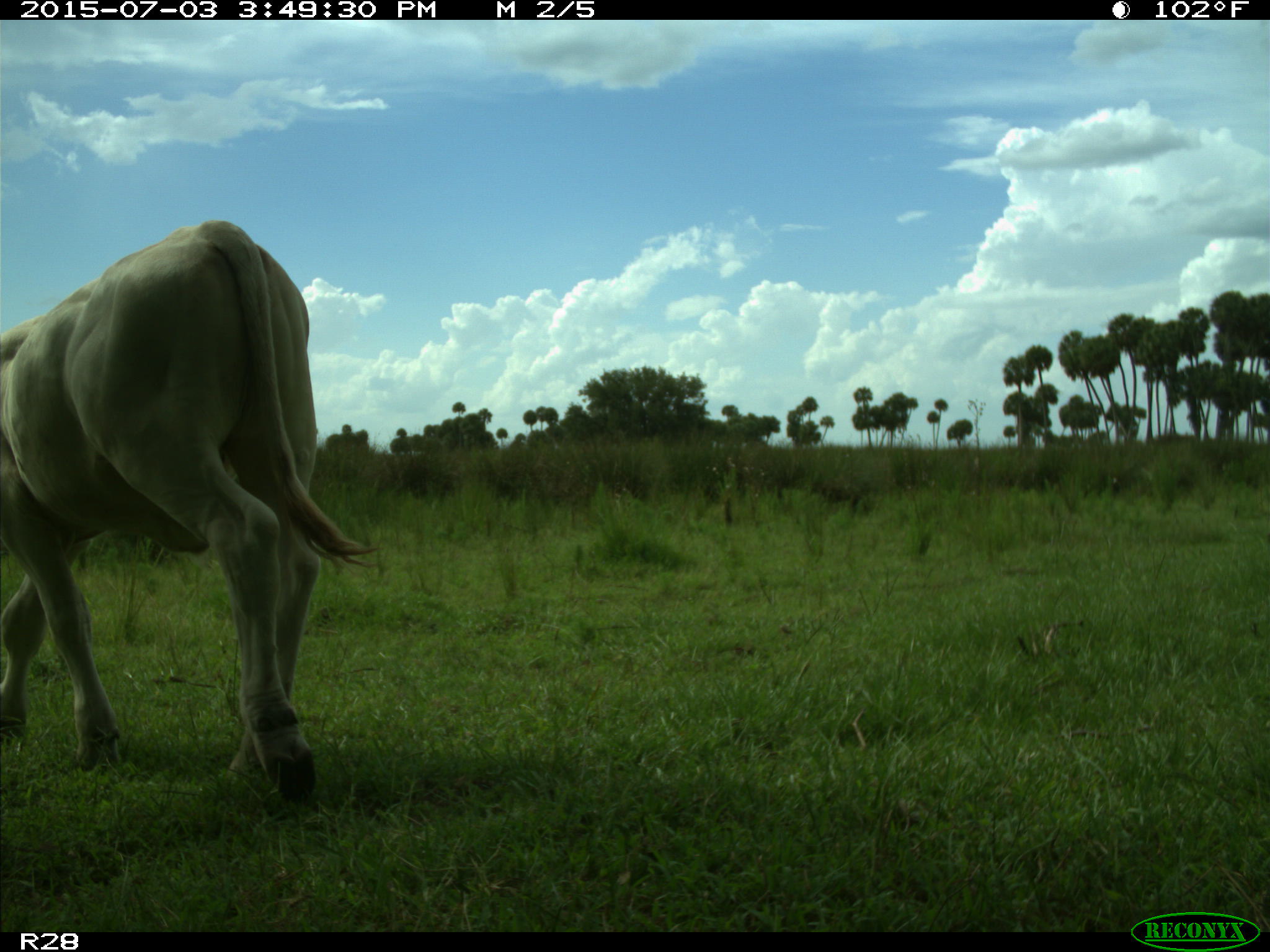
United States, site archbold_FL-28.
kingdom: Animalia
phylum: Chordata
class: Mammalia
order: Artiodactyla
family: Bovidae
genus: Bos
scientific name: Bos taurus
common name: domestic cow